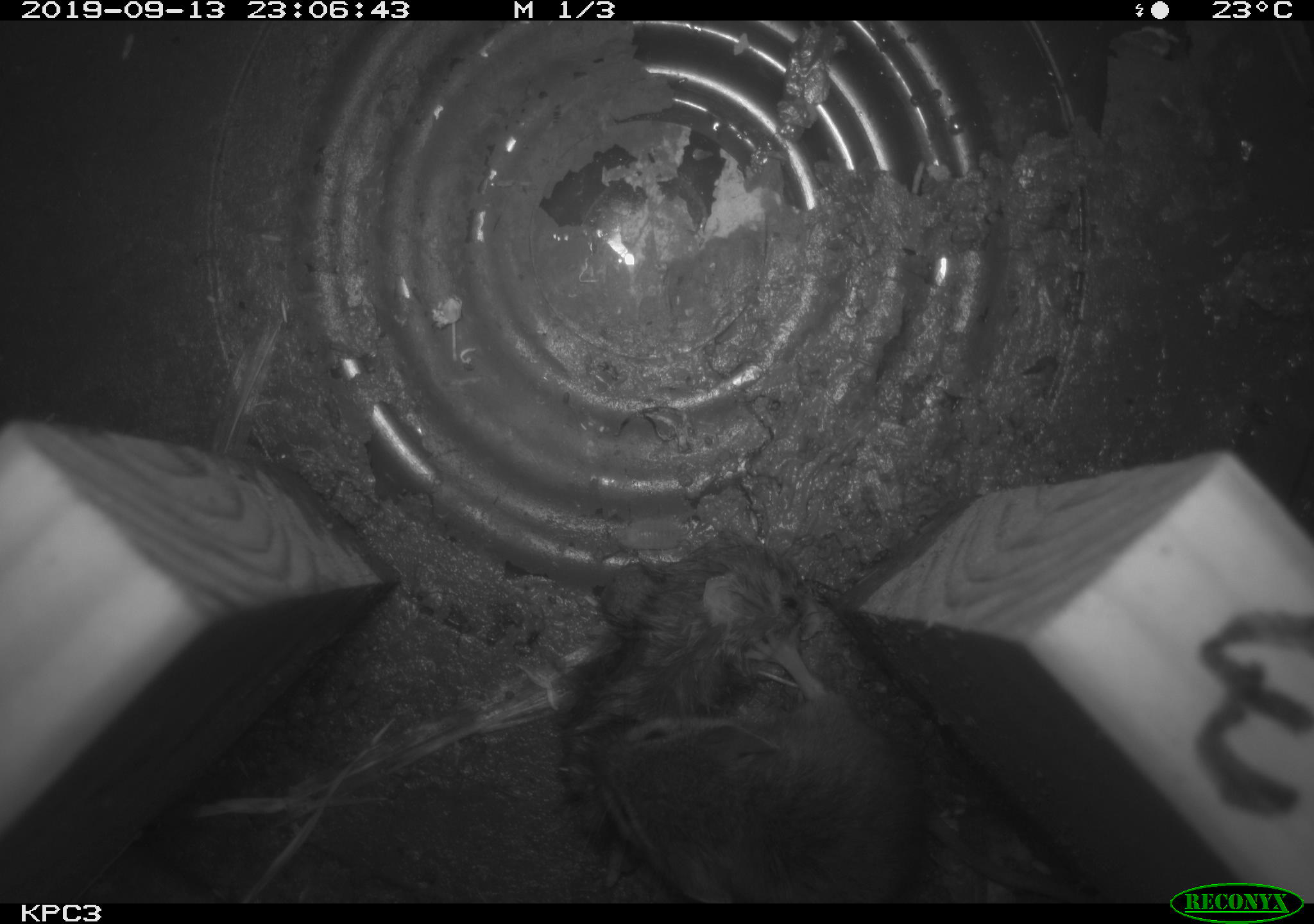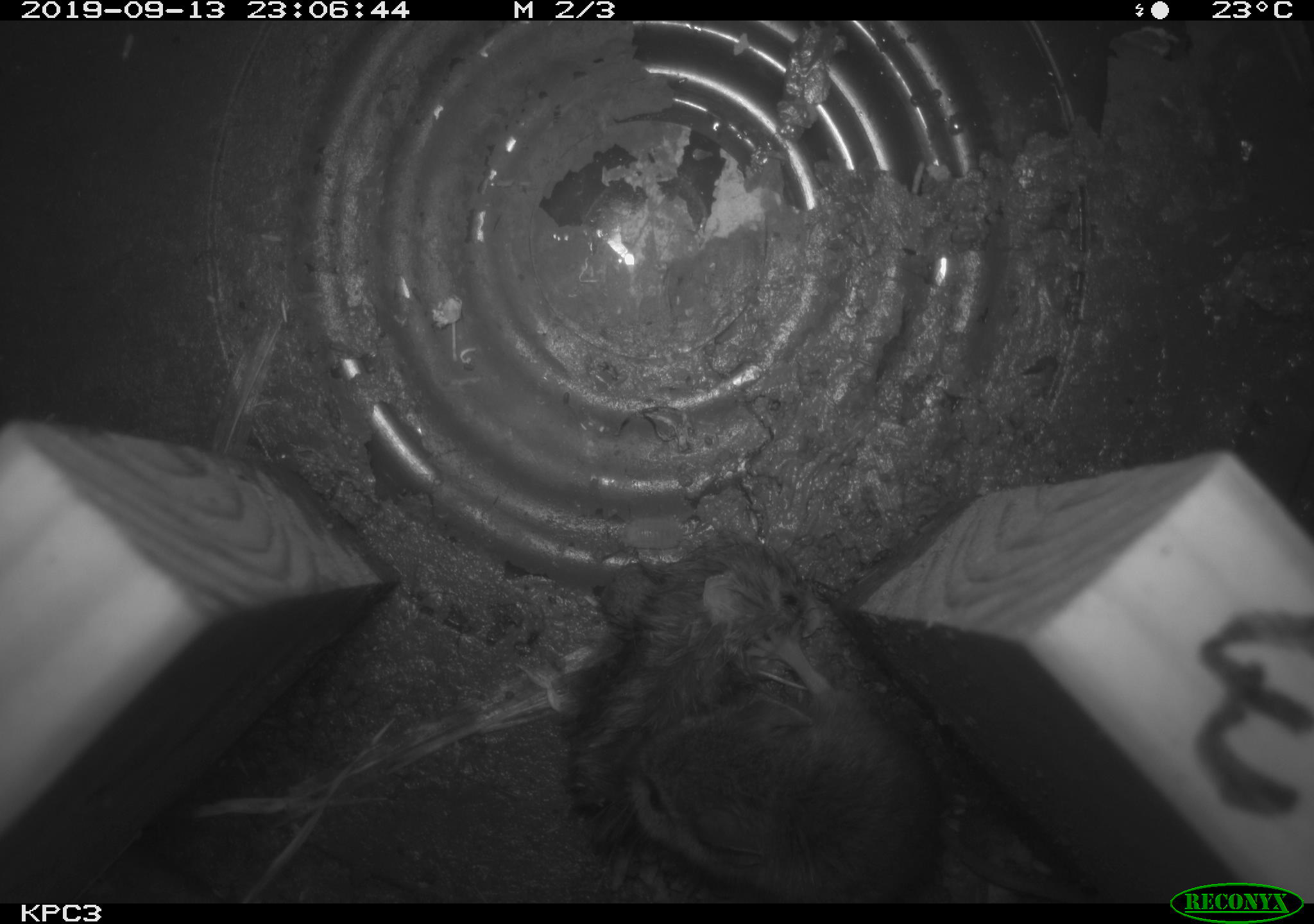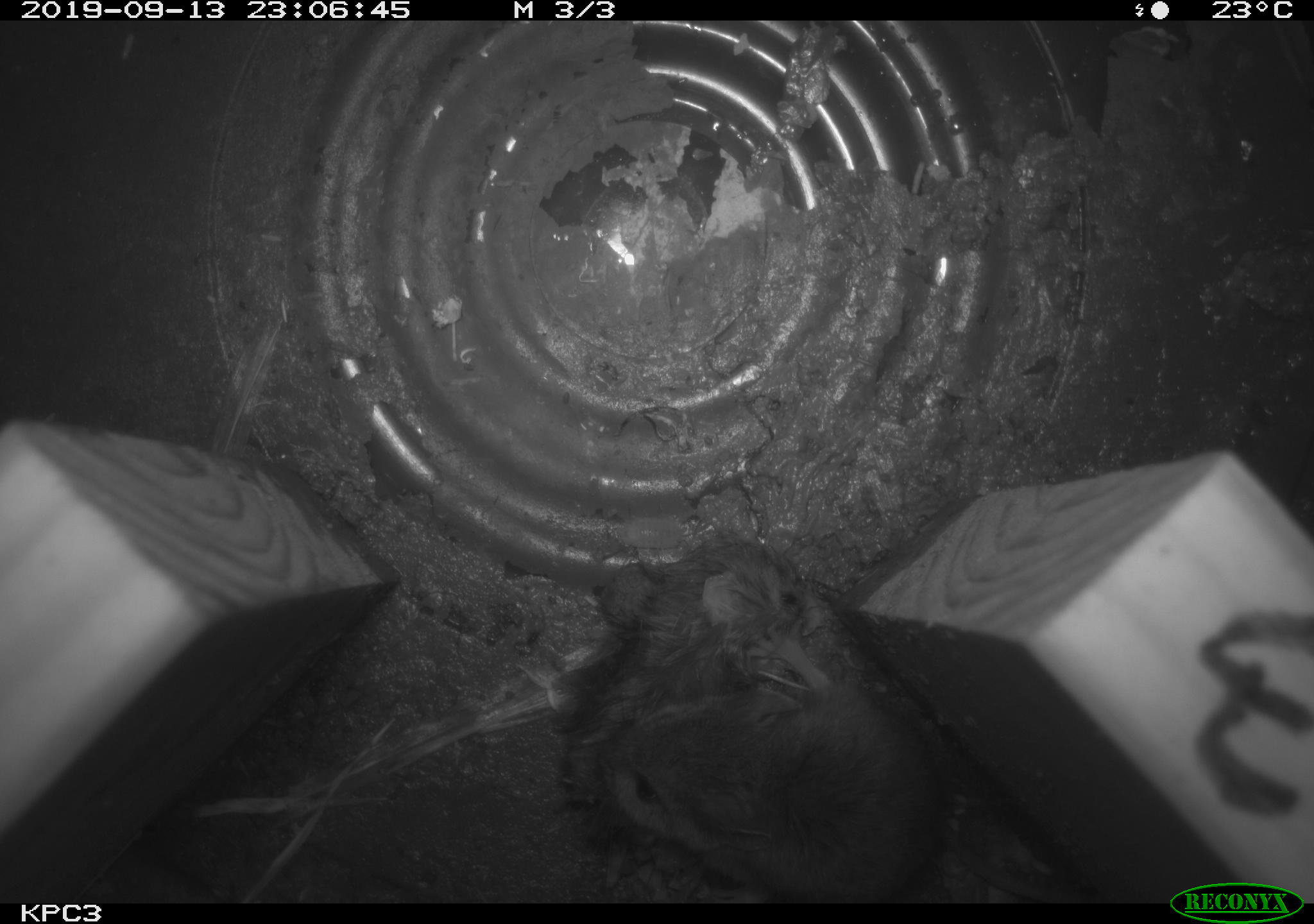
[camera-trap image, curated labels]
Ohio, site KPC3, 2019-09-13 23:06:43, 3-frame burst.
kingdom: Animalia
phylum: Chordata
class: Mammalia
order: Rodentia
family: Cricetidae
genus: Peromyscus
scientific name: Peromyscus leucopus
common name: white-footed mouse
White-footed mouse (Peromyscus leucopus).